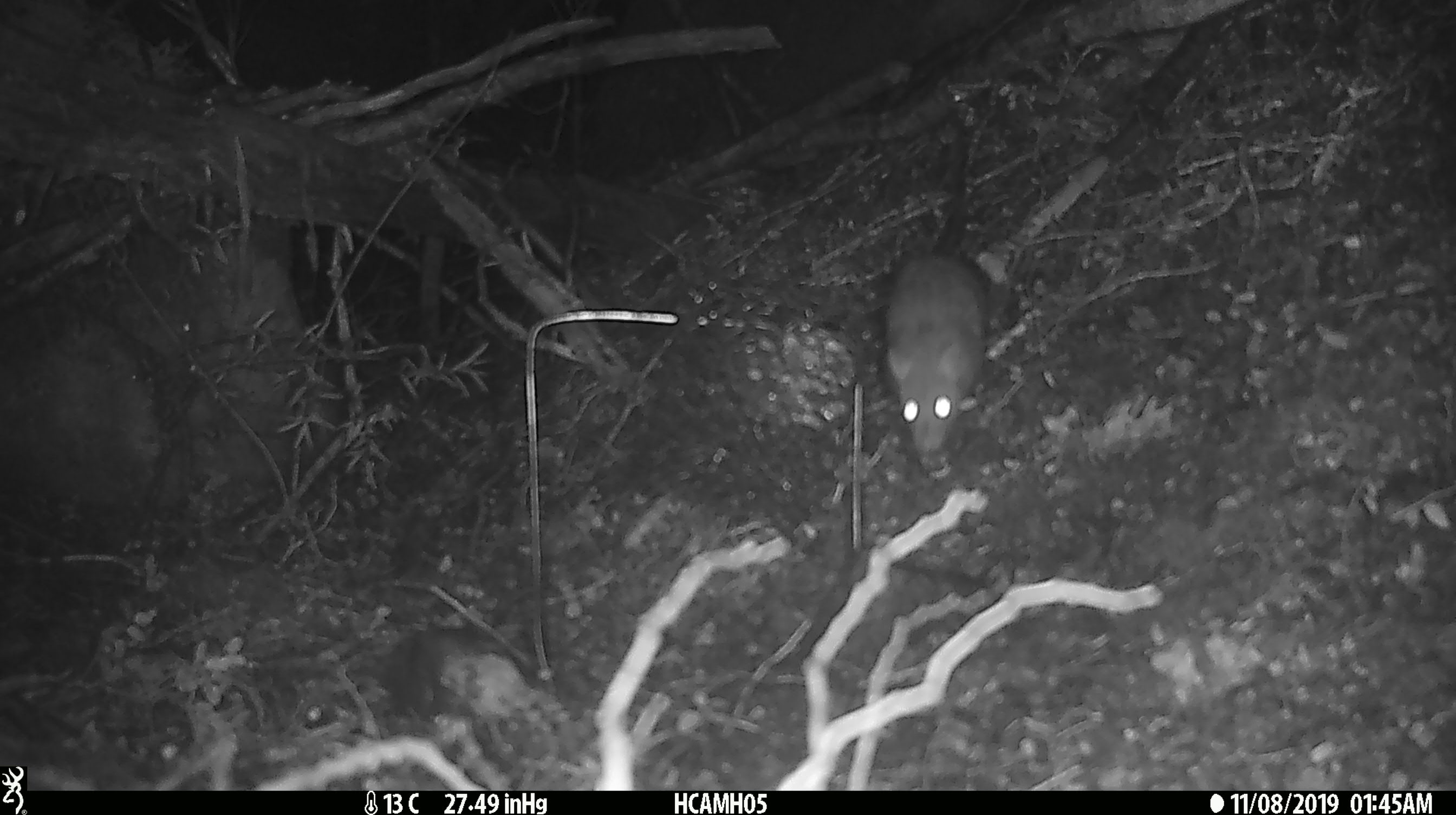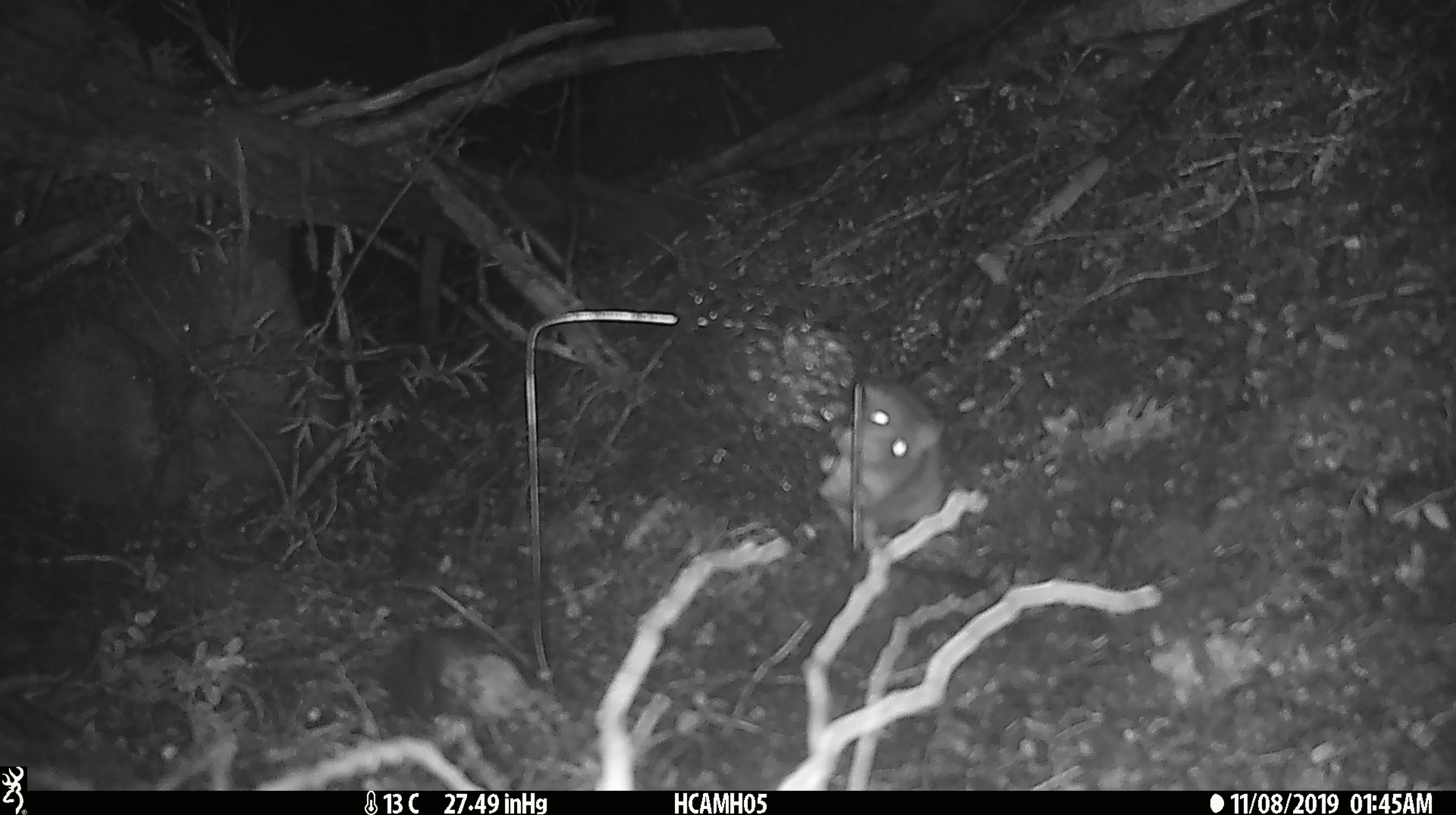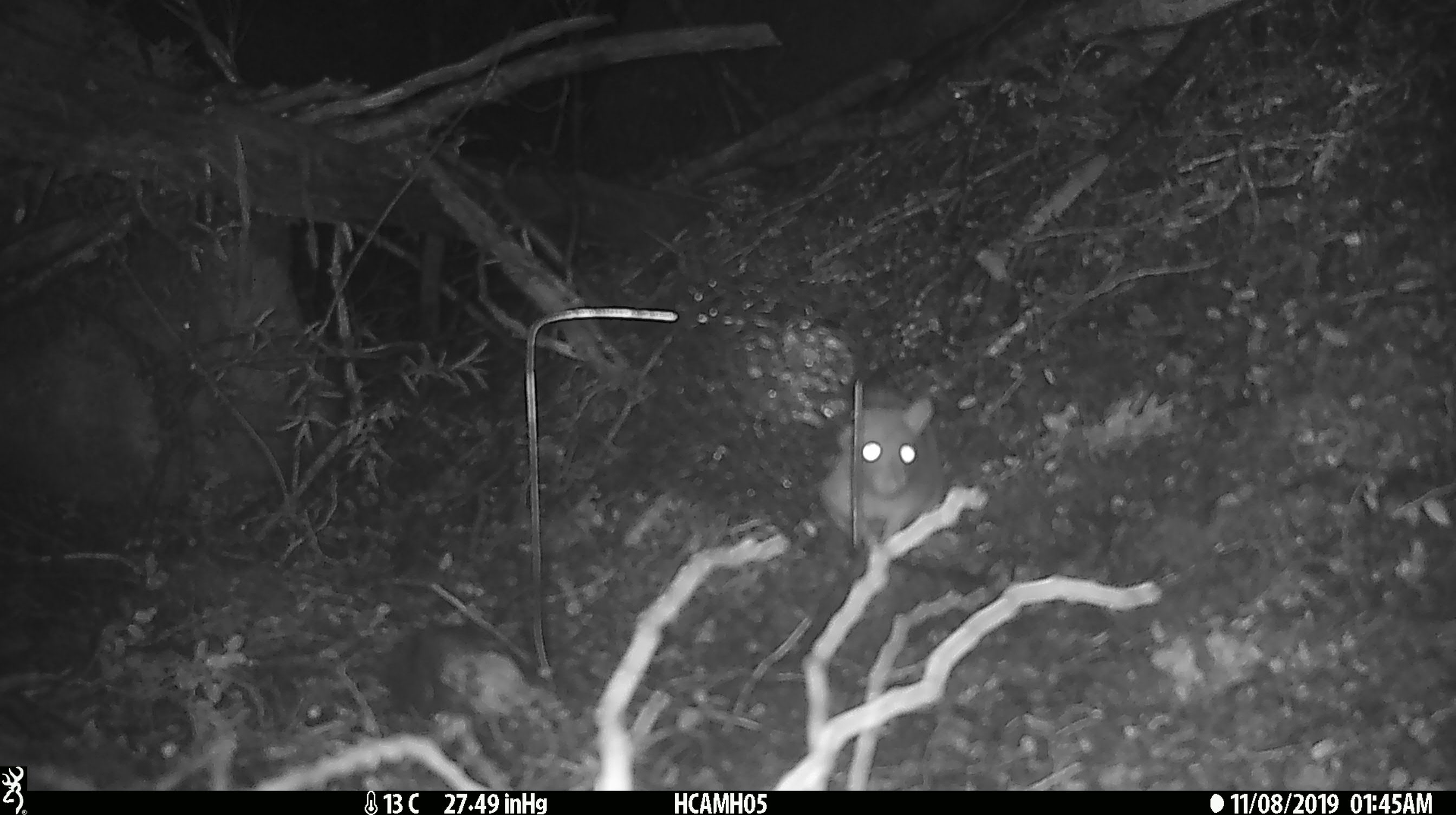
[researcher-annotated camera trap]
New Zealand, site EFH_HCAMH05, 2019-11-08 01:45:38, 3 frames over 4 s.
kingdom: Animalia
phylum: Chordata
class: Mammalia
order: Rodentia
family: Muridae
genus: Rattus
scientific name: Rattus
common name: rat